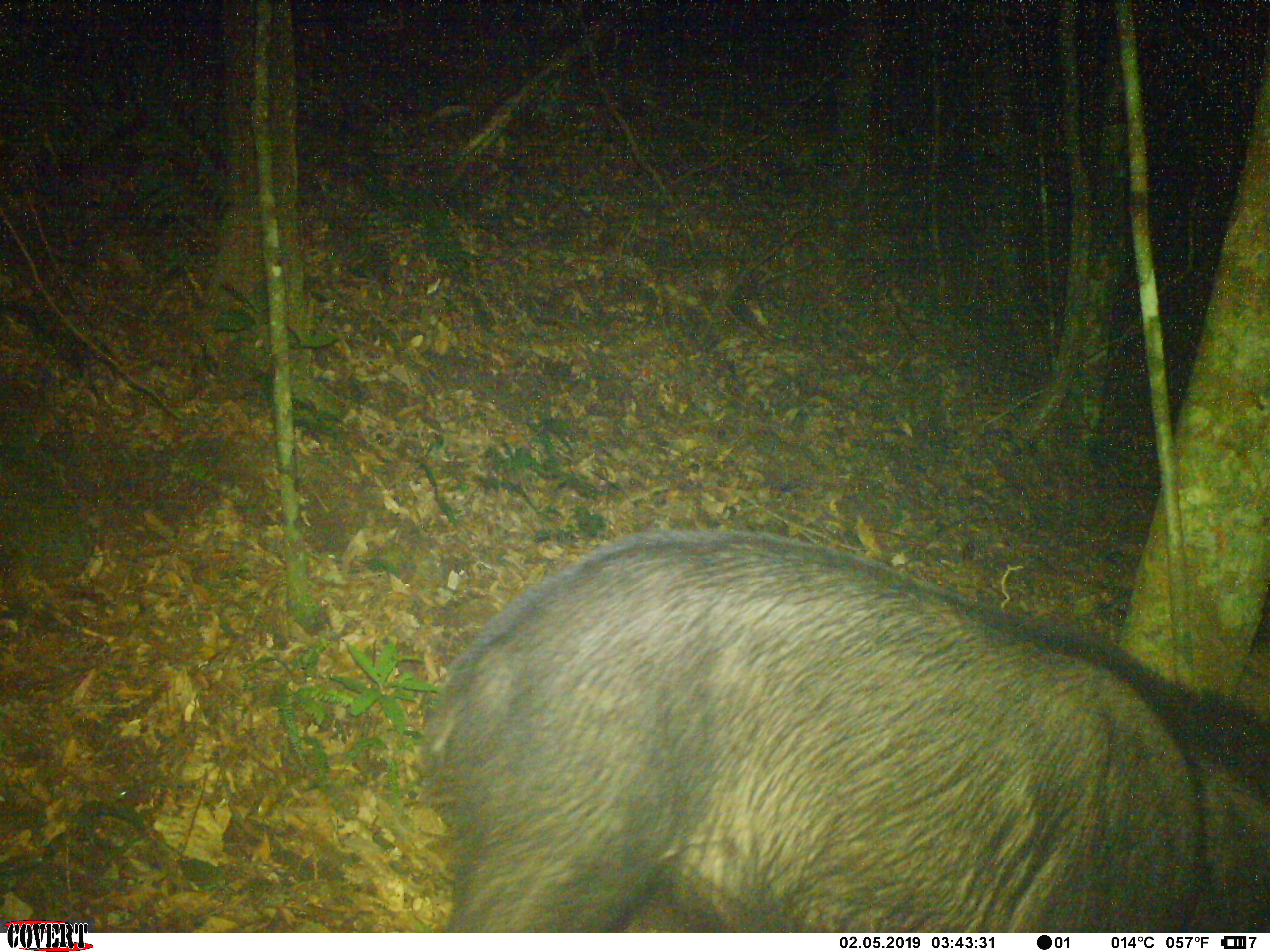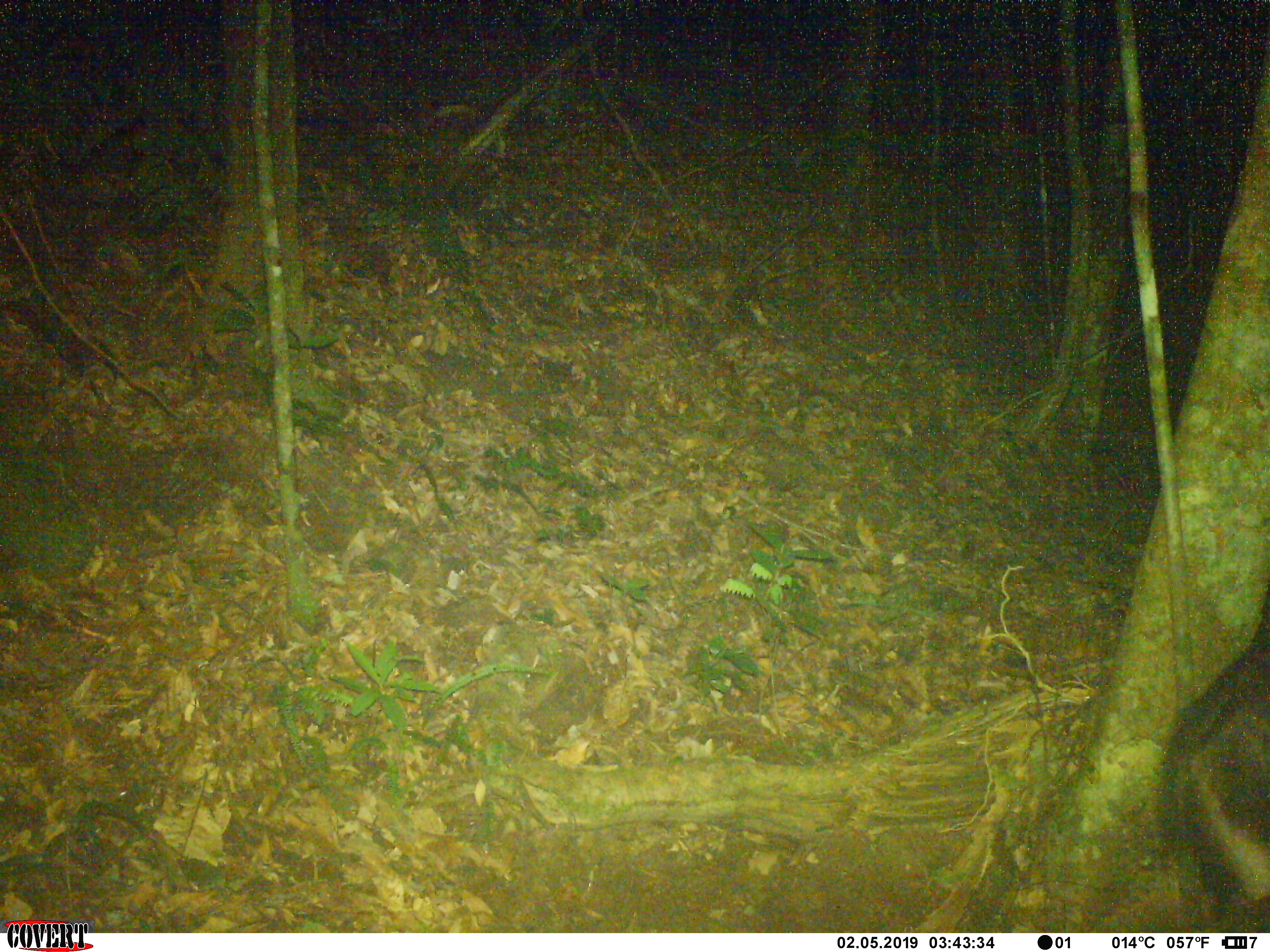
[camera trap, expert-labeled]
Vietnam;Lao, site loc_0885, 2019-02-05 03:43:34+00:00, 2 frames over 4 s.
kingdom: Animalia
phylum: Chordata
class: Mammalia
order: Artiodactyla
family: Bovidae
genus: Capricornis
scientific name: Capricornis sumatraensis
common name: chinese serow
Chinese serow (Capricornis sumatraensis). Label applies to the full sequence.